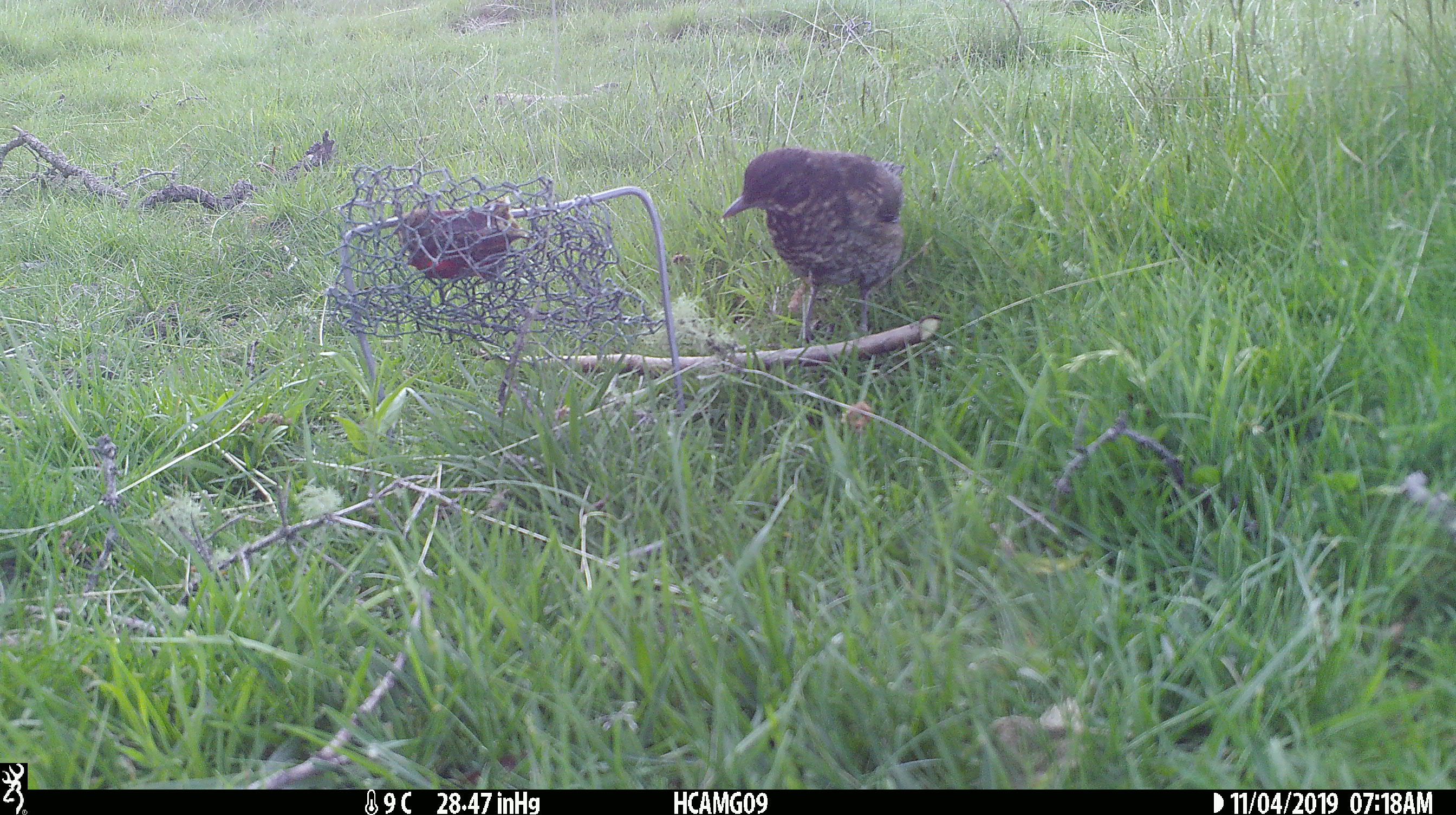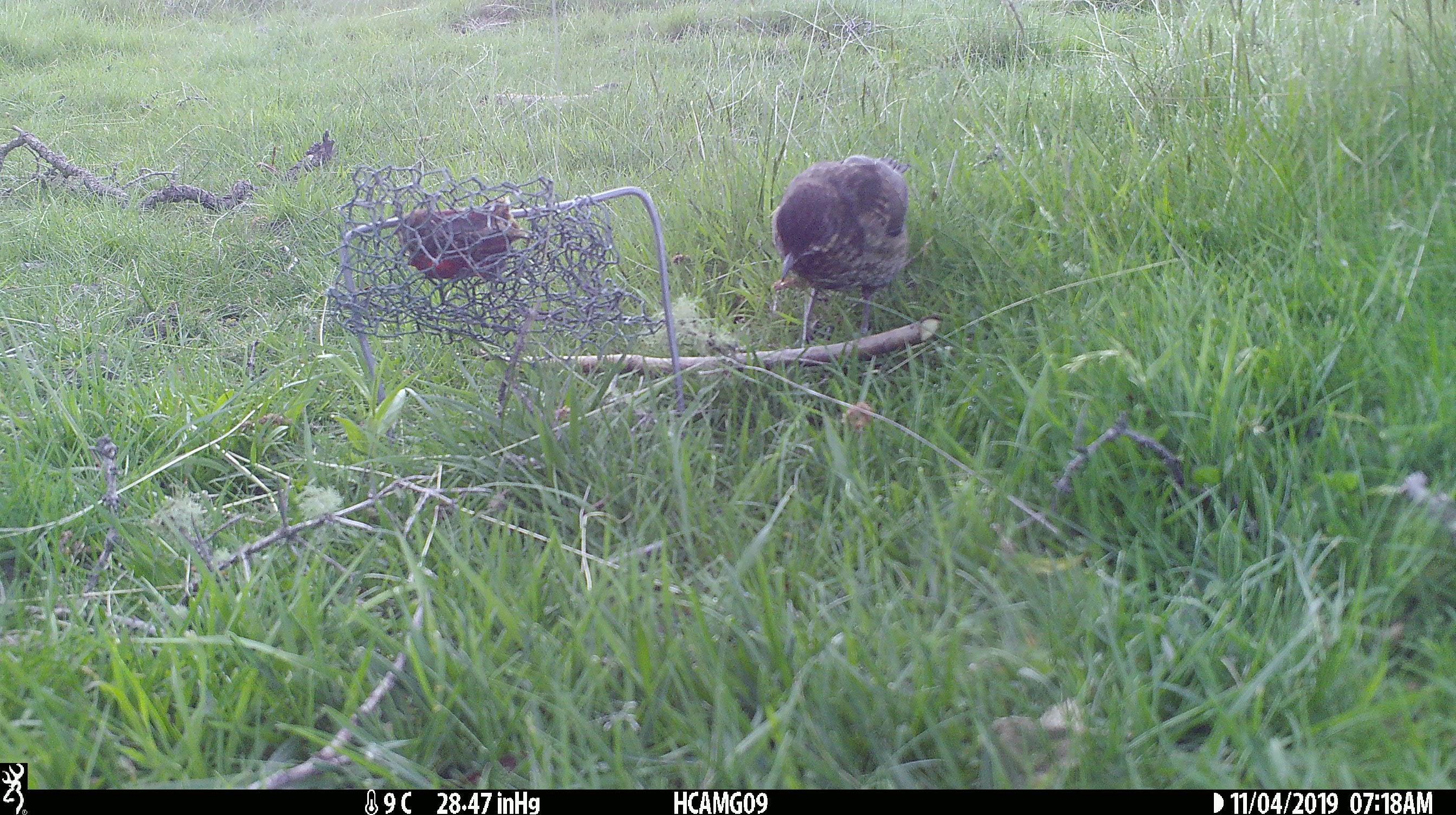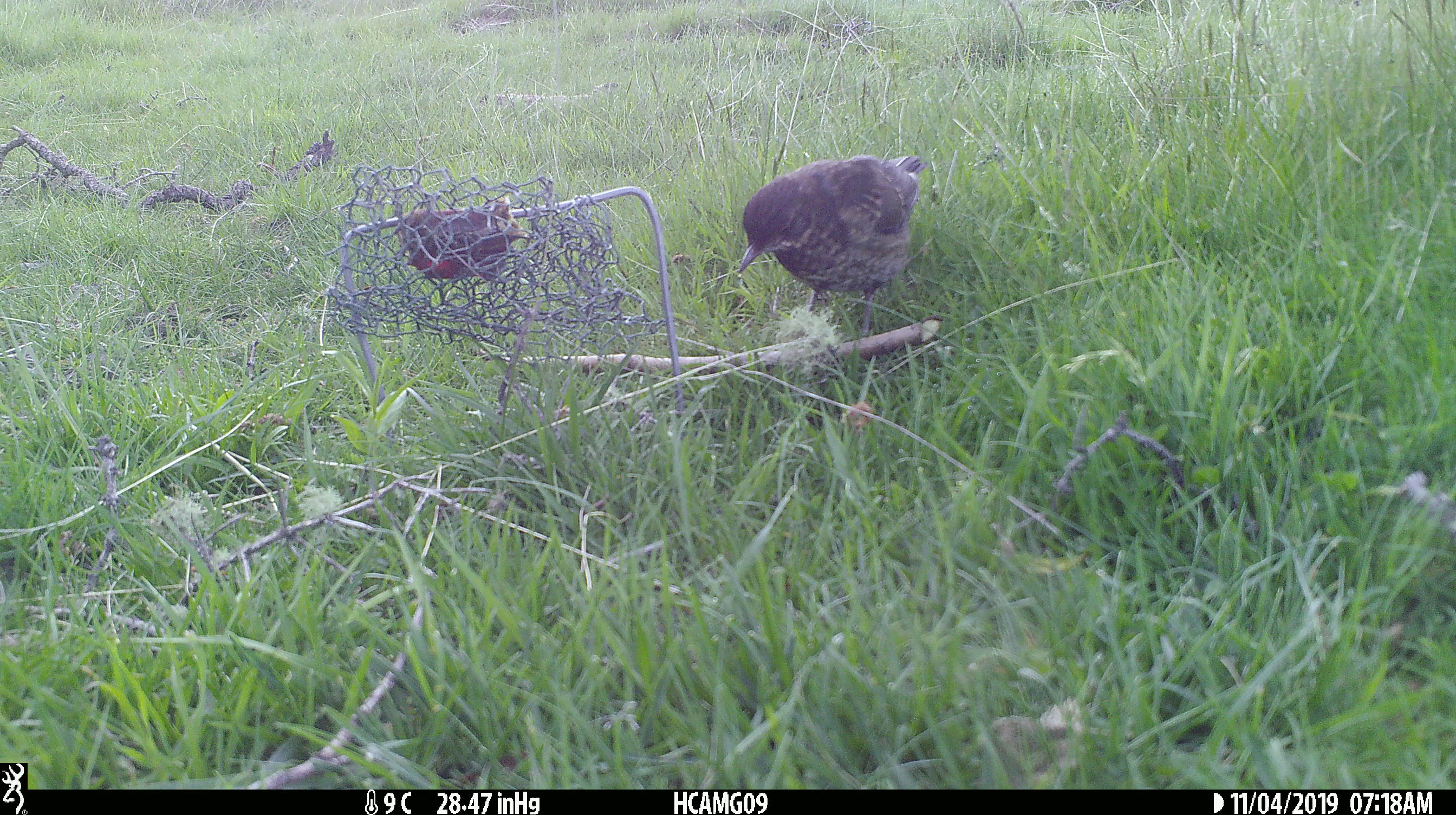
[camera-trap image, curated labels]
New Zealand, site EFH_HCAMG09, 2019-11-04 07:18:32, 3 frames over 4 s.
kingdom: Animalia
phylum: Chordata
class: Aves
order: Passeriformes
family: Turdidae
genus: Turdus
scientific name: Turdus philomelos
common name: song thrush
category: thrush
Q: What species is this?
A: Thrush (song thrush) (Turdus philomelos).